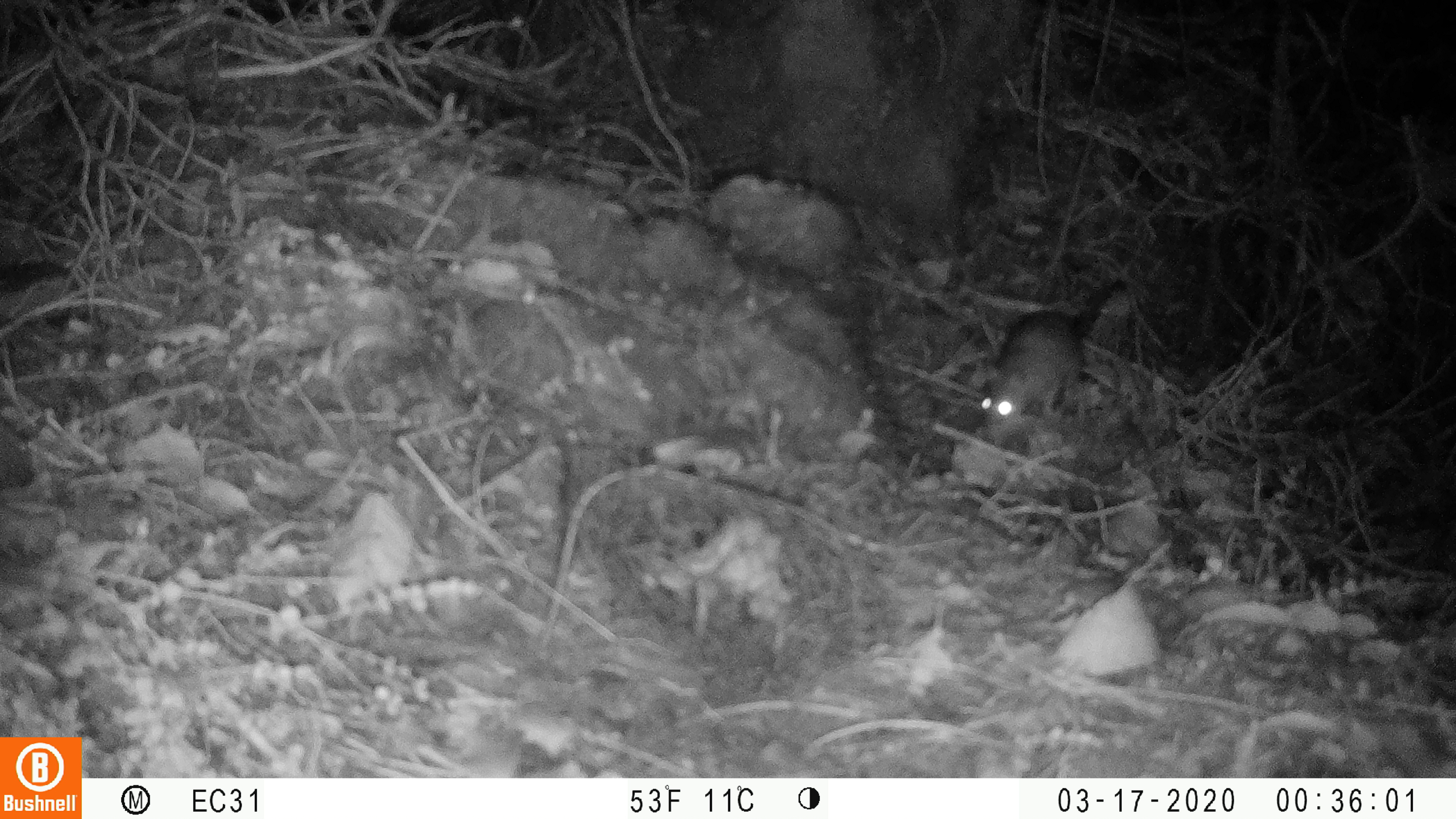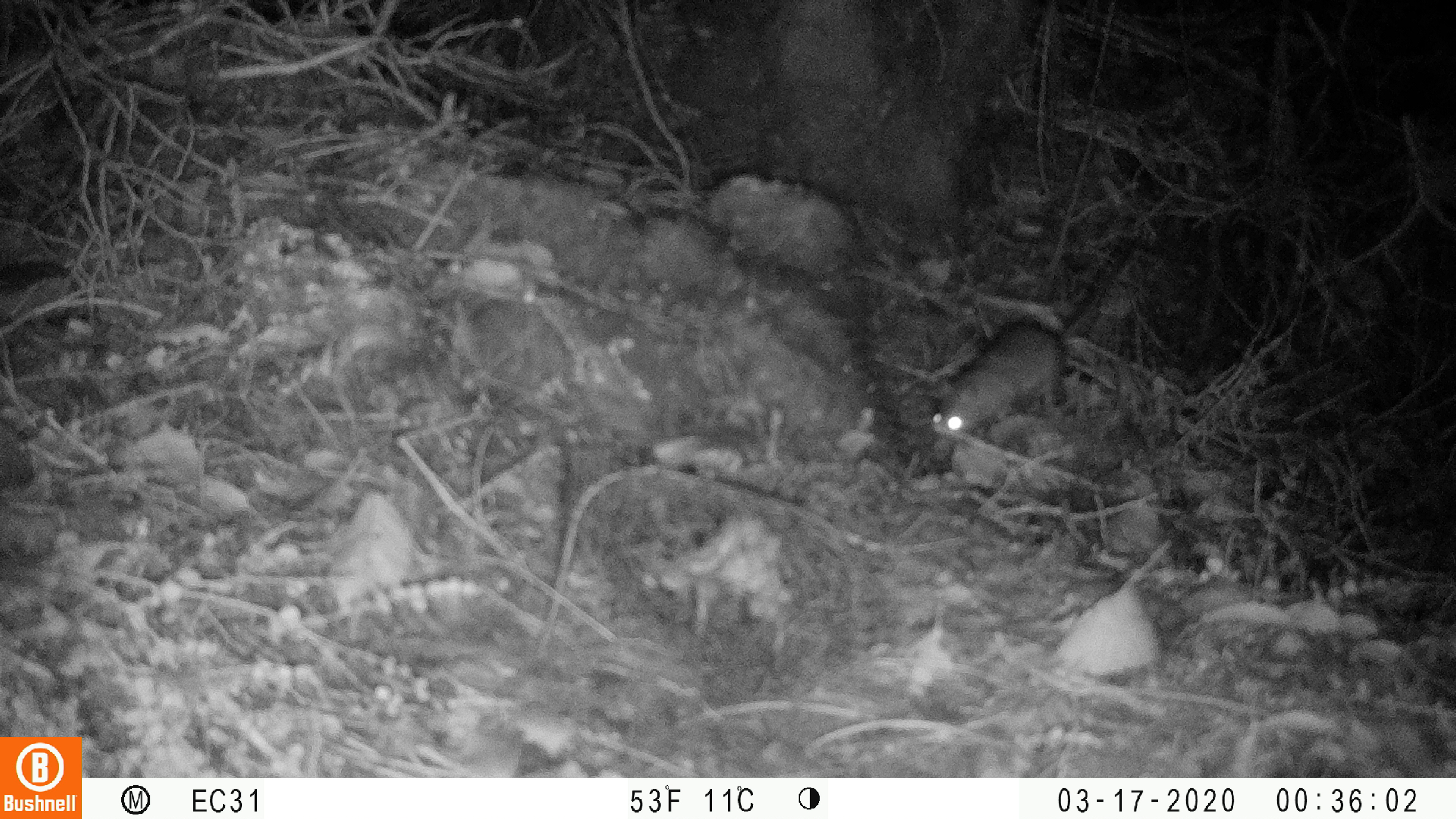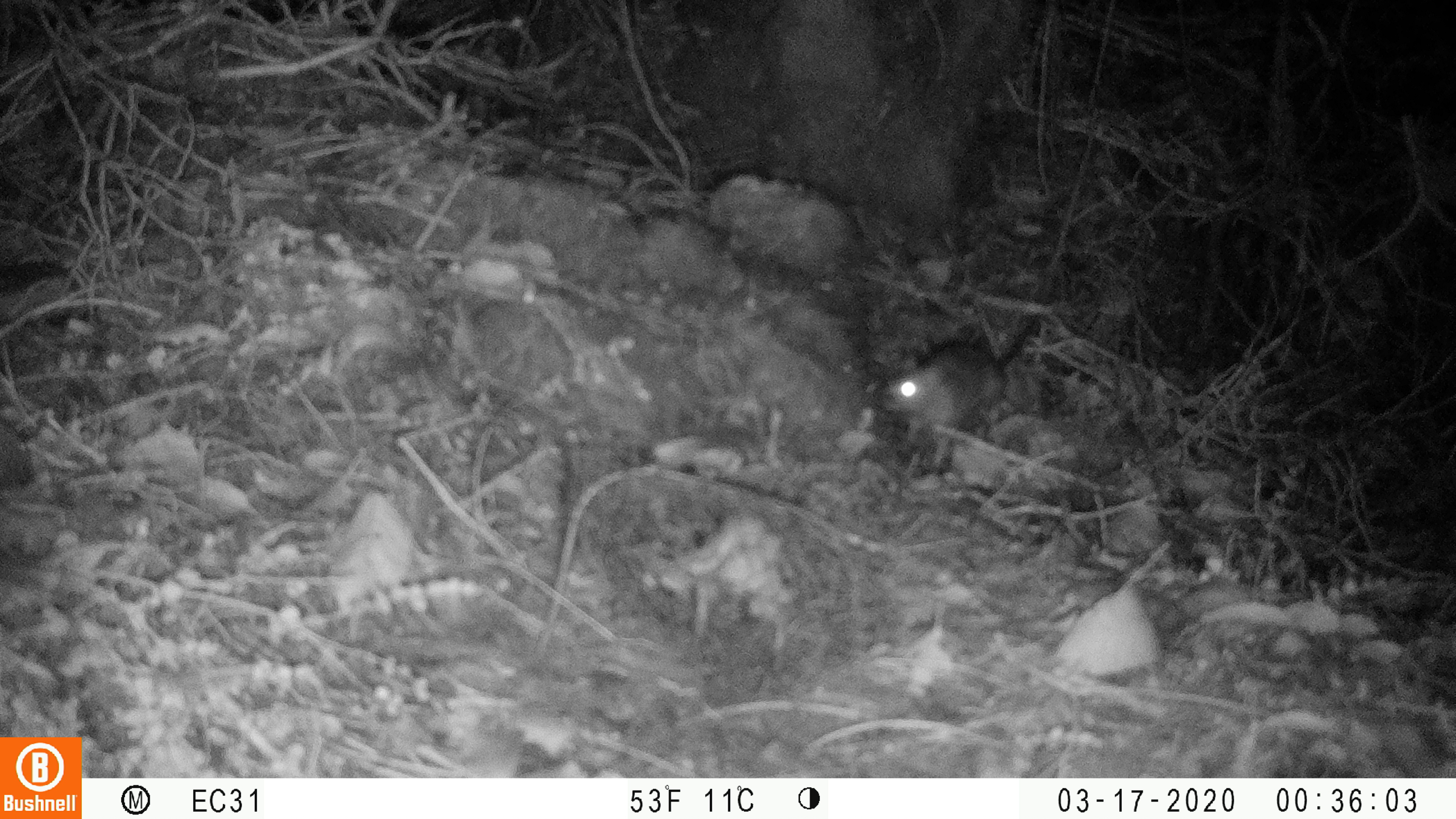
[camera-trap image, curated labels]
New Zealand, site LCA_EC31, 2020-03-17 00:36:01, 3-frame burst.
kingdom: Animalia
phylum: Chordata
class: Mammalia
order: Rodentia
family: Muridae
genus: Rattus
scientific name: Rattus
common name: rat